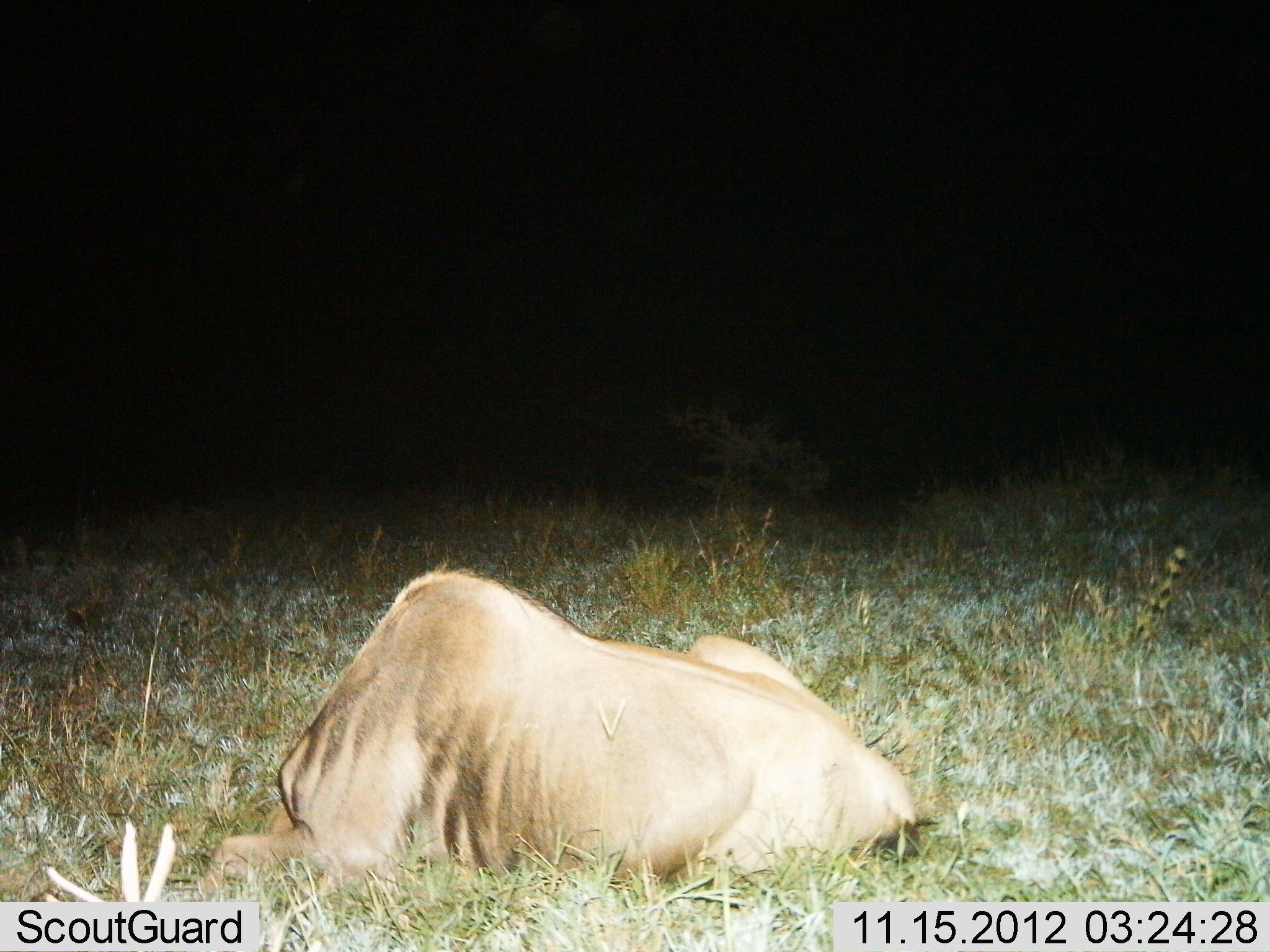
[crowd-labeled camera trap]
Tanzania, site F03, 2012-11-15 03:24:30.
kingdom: Animalia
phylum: Chordata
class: Mammalia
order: Artiodactyla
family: Bovidae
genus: Connochaetes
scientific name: Connochaetes taurinus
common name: blue wildebeest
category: wildebeest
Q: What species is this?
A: Wildebeest (blue wildebeest) (Connochaetes taurinus).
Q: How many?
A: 1.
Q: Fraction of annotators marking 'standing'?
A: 0%.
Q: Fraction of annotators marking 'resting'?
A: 100%.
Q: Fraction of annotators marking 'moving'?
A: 0%.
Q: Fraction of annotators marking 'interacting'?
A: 0%.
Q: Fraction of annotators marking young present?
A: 0%.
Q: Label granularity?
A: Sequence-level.